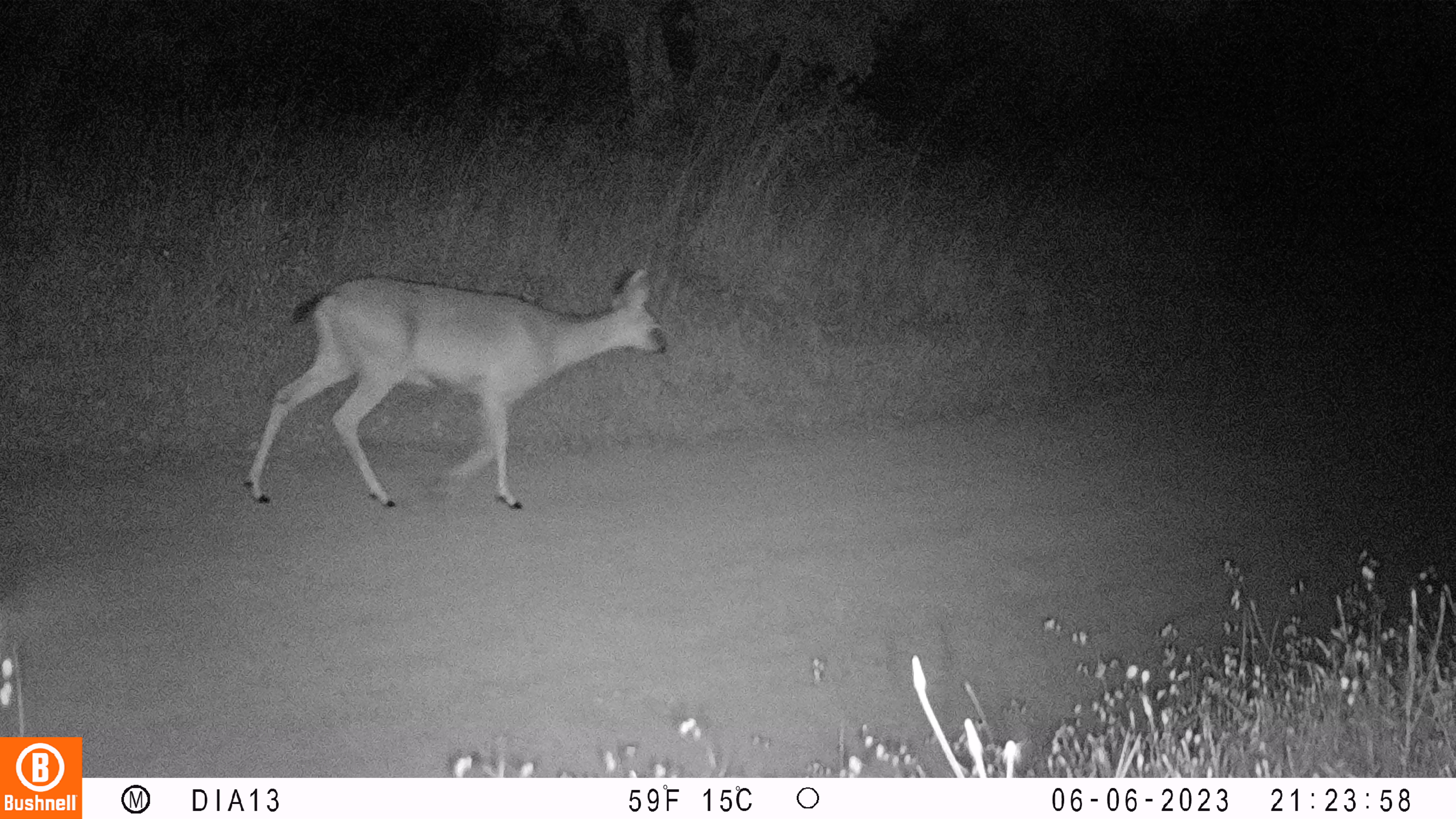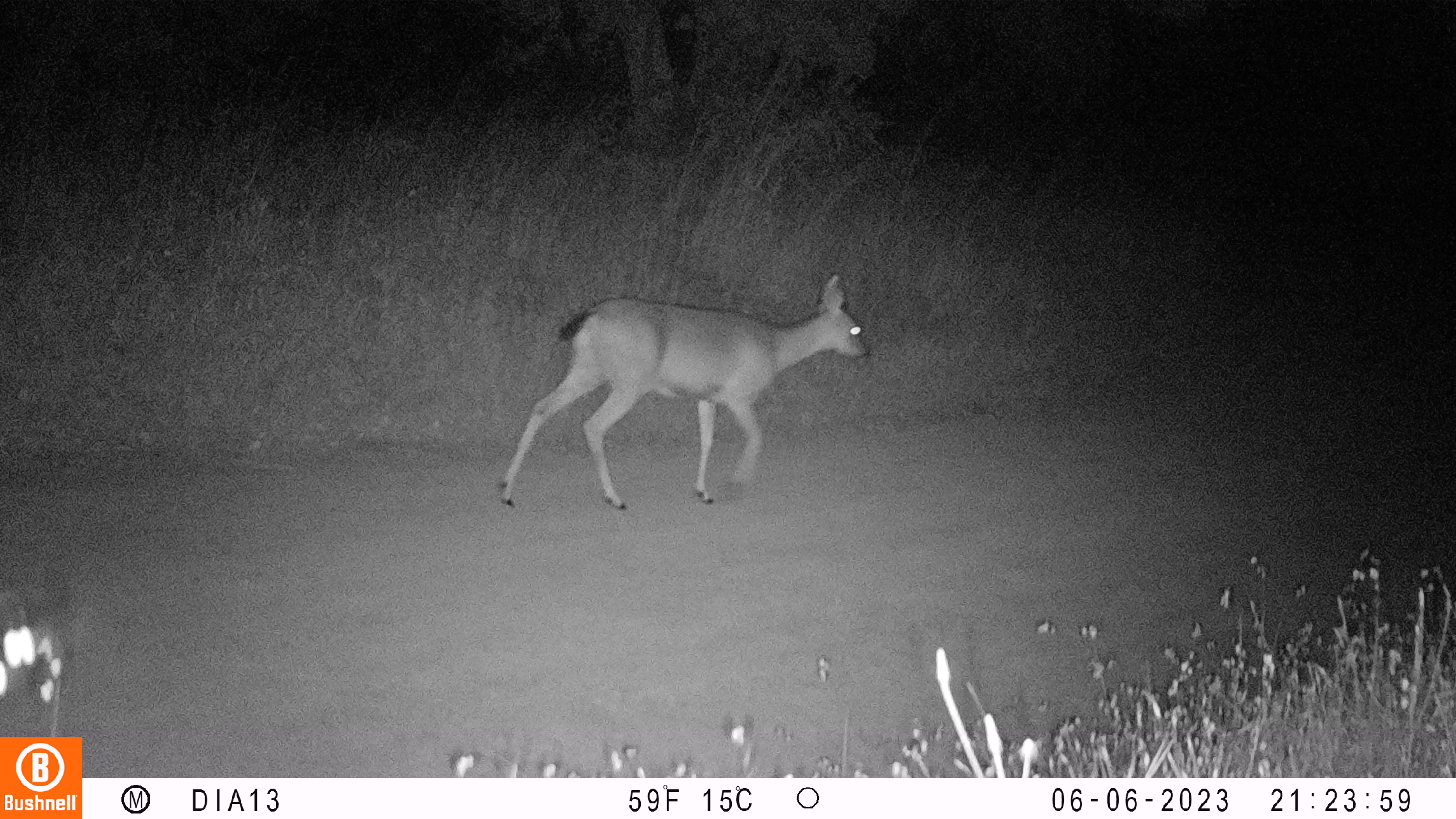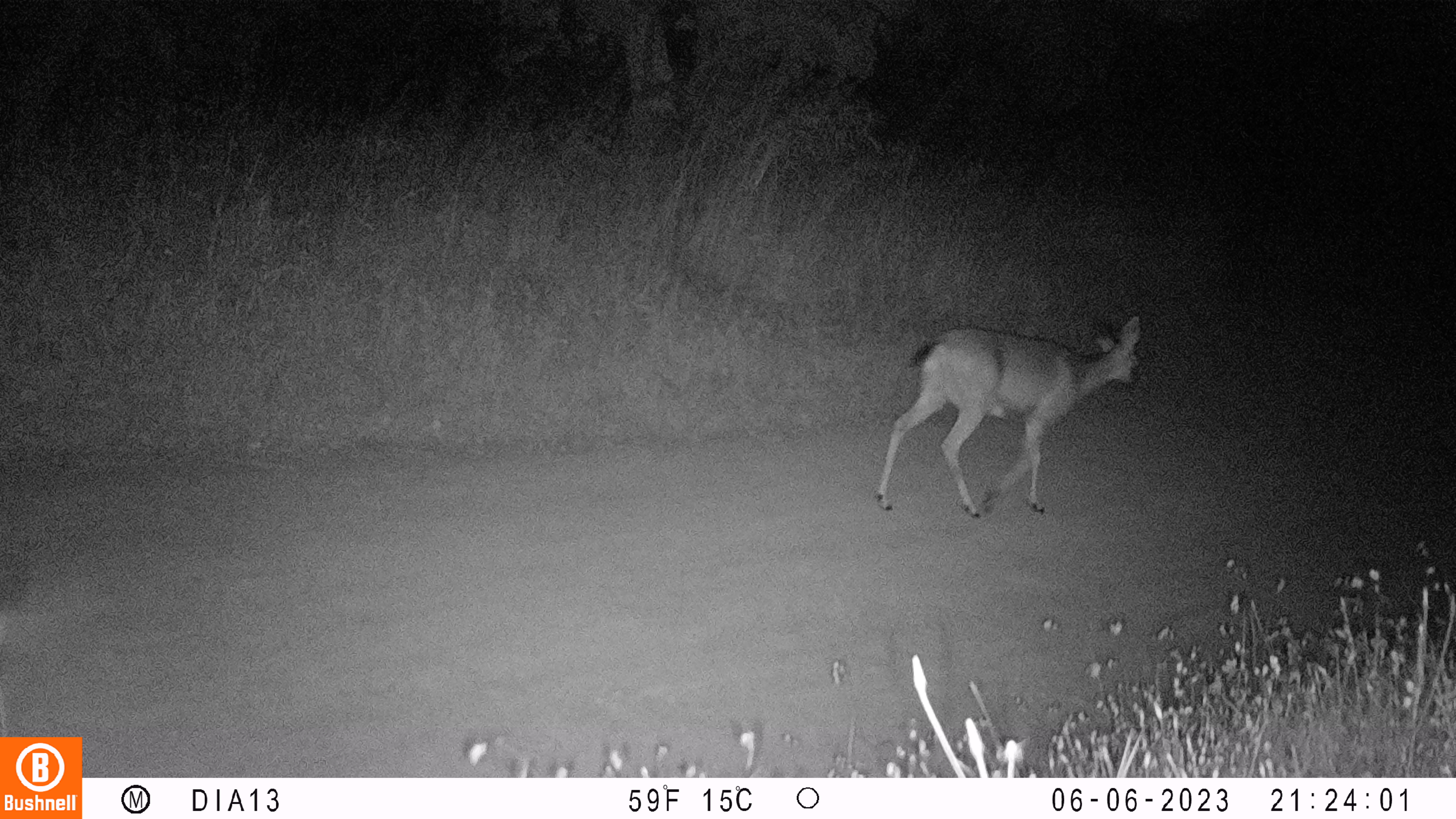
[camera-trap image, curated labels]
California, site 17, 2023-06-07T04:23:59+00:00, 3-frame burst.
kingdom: Animalia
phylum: Chordata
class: Mammalia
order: Artiodactyla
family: Cervidae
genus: Odocoileus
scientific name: Odocoileus hemionus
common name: mule deer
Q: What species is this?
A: Mule deer (Odocoileus hemionus).